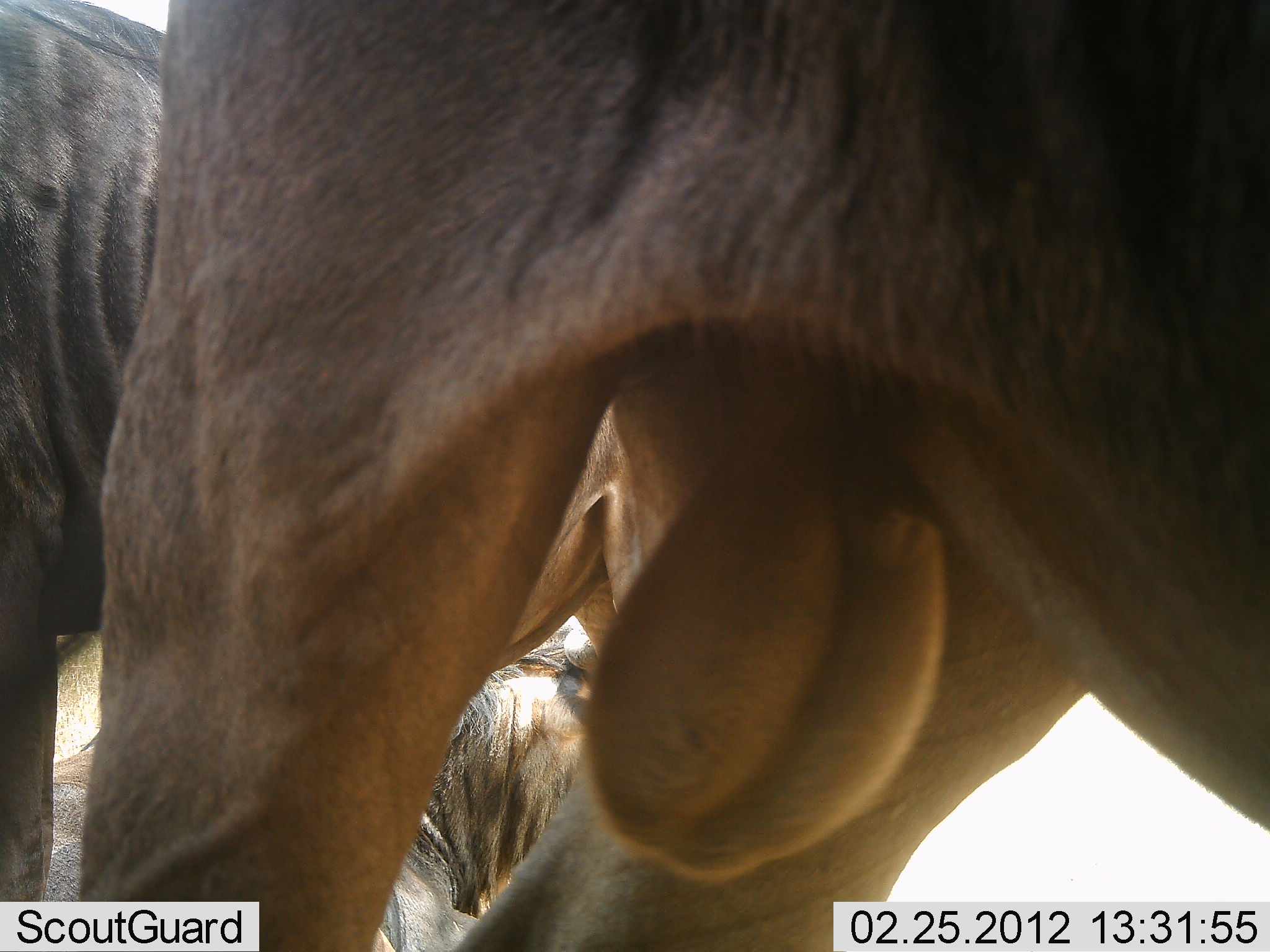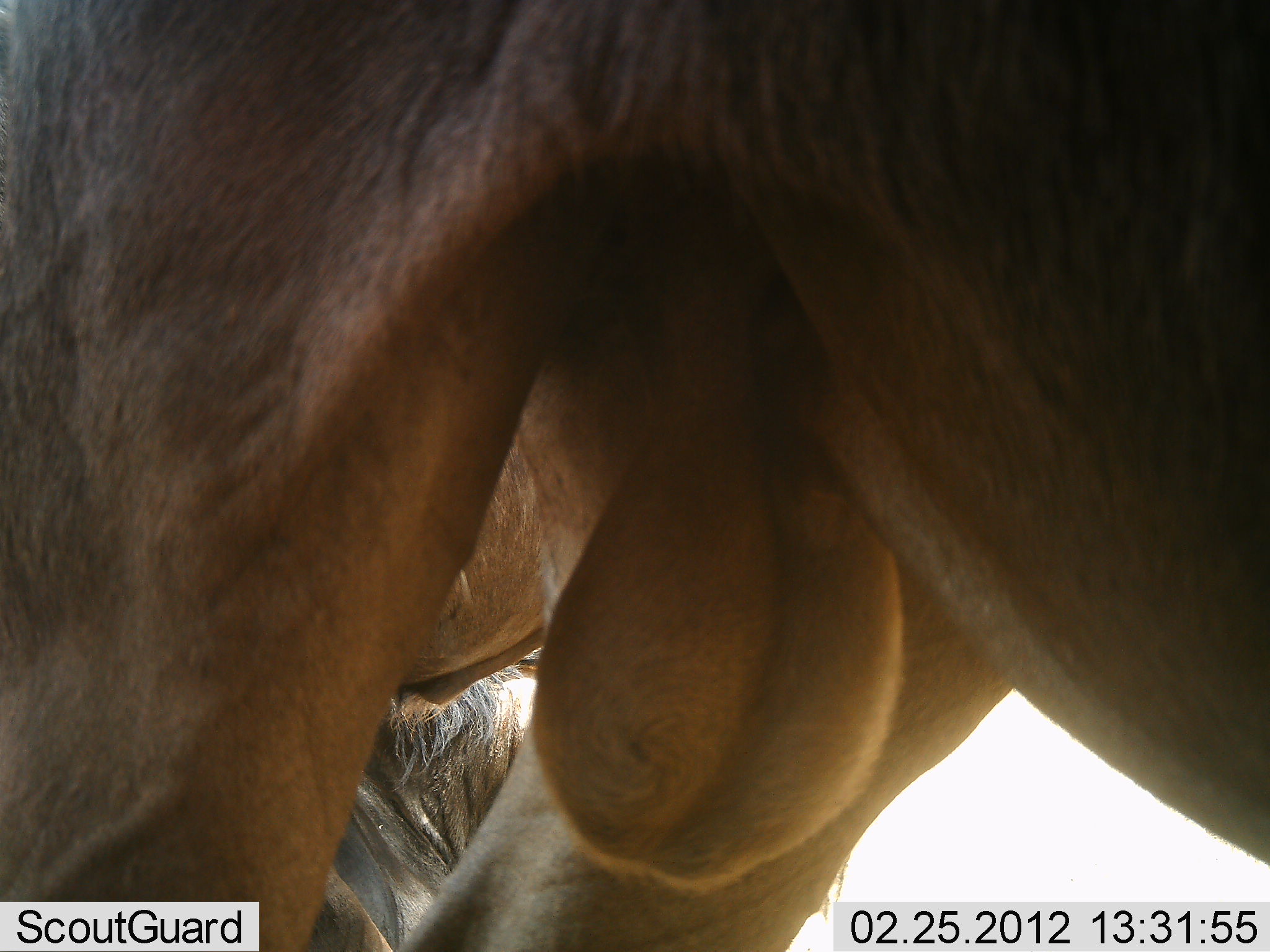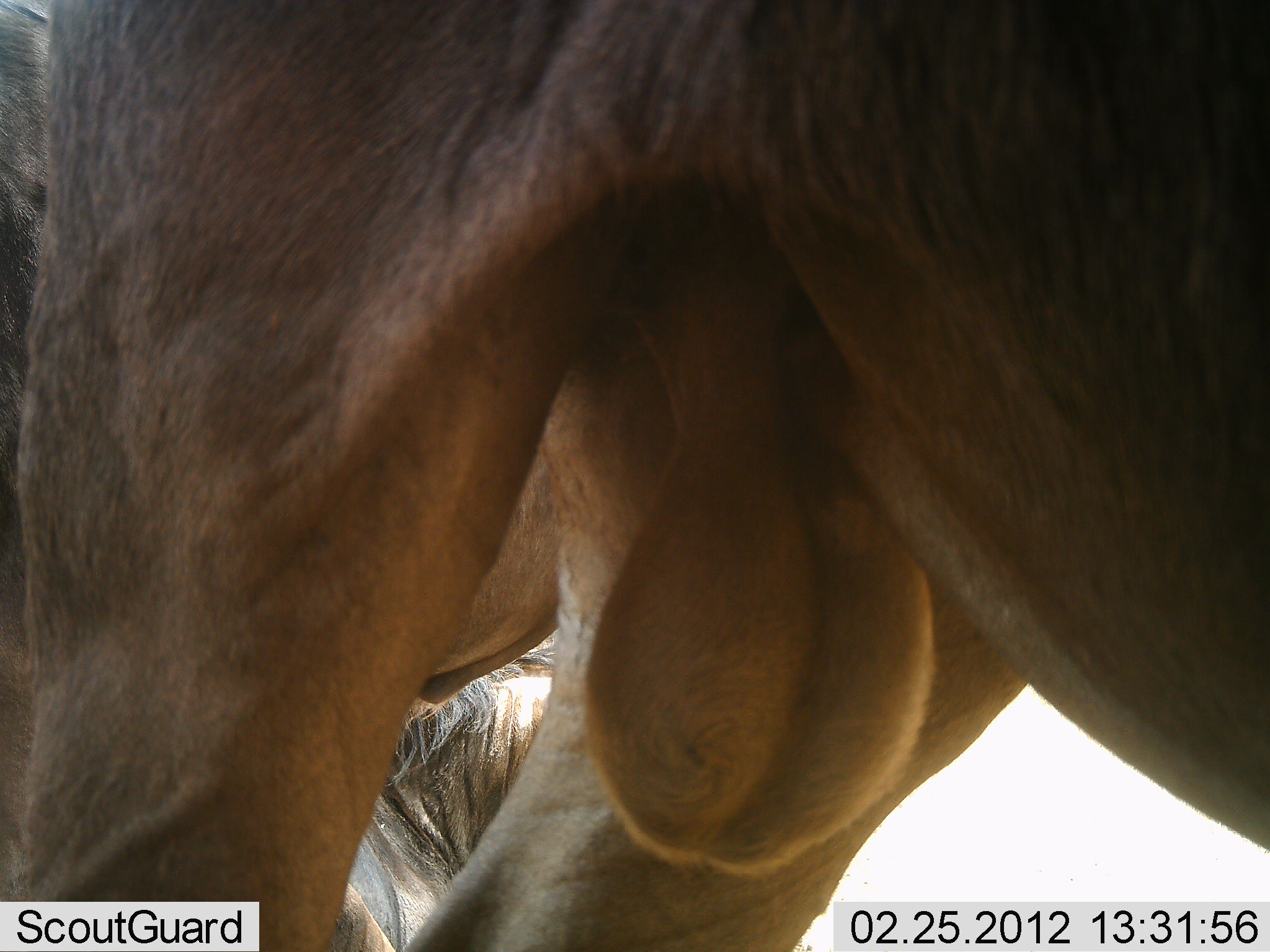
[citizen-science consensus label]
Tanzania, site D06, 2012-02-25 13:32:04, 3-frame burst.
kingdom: Animalia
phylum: Chordata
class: Mammalia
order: Artiodactyla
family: Bovidae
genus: Connochaetes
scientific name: Connochaetes taurinus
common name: blue wildebeest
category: wildebeest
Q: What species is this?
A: Wildebeest (blue wildebeest) (Connochaetes taurinus).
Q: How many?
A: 3.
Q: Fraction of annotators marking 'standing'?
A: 100%.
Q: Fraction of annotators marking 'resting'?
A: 58%.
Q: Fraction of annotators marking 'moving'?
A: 4%.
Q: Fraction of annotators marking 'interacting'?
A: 4%.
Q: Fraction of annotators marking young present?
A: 0%.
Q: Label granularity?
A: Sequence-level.